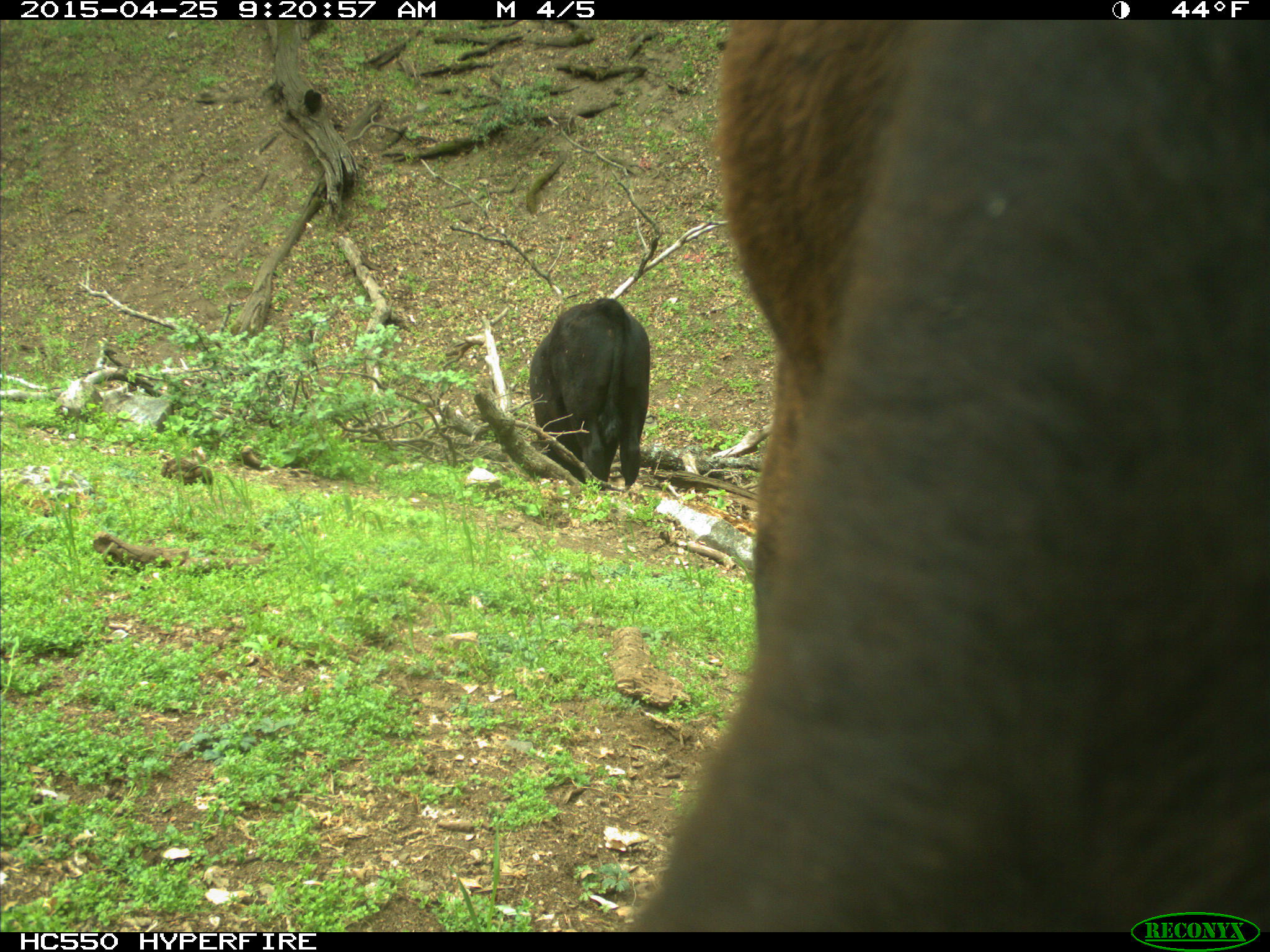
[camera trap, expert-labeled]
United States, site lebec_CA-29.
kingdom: Animalia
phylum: Chordata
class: Mammalia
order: Artiodactyla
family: Bovidae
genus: Bos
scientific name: Bos taurus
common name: domestic cow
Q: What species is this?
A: Bos taurus (domestic cow).